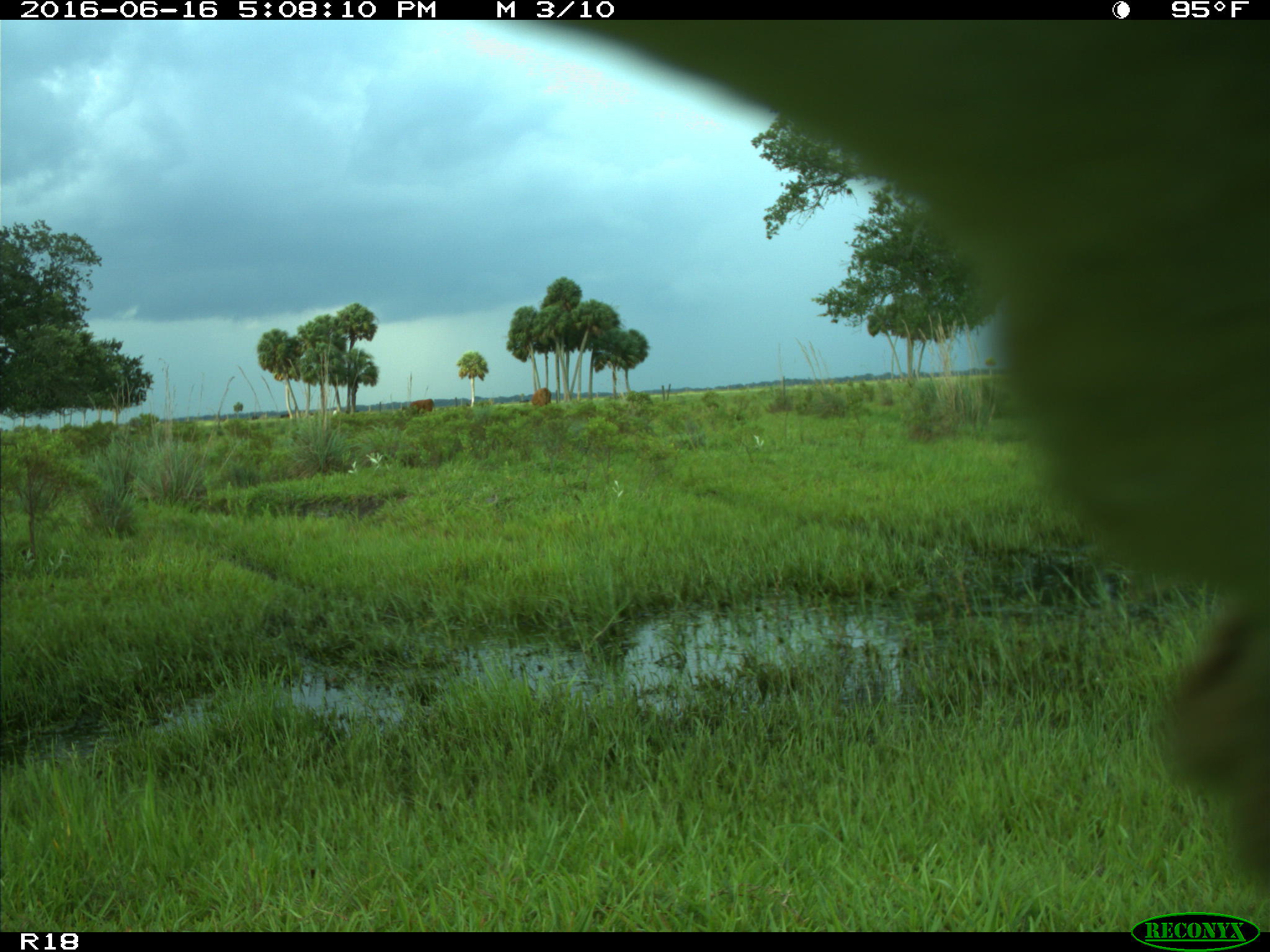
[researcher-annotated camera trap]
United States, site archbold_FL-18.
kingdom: Animalia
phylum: Chordata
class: Mammalia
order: Artiodactyla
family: Bovidae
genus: Bos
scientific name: Bos taurus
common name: domestic cow